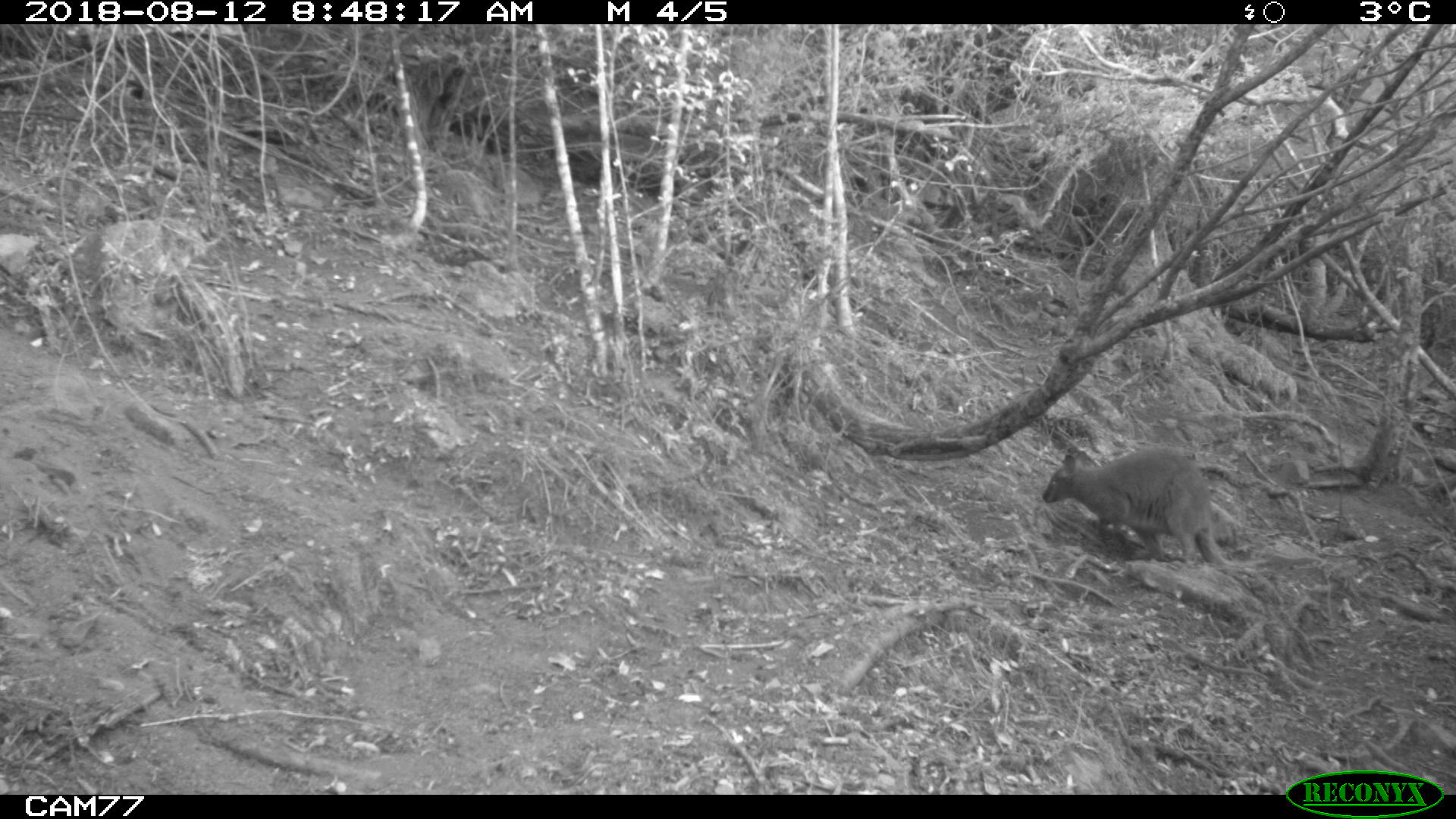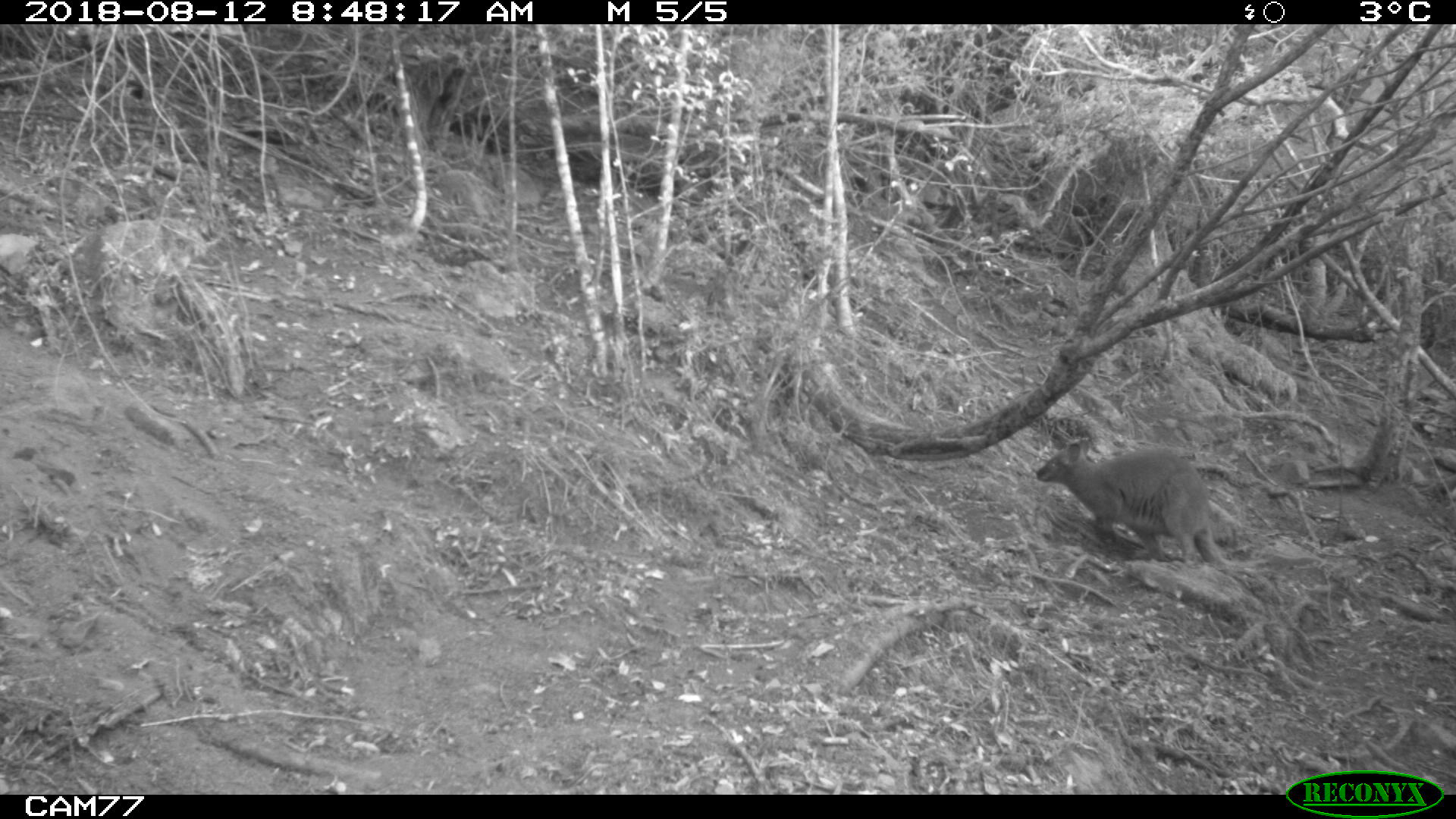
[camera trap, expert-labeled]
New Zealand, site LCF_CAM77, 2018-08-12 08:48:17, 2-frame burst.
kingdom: Animalia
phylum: Chordata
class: Mammalia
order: Diprotodontia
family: Macropodidae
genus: Notamacropus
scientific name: Notamacropus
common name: wallaby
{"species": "wallaby (Notamacropus)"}